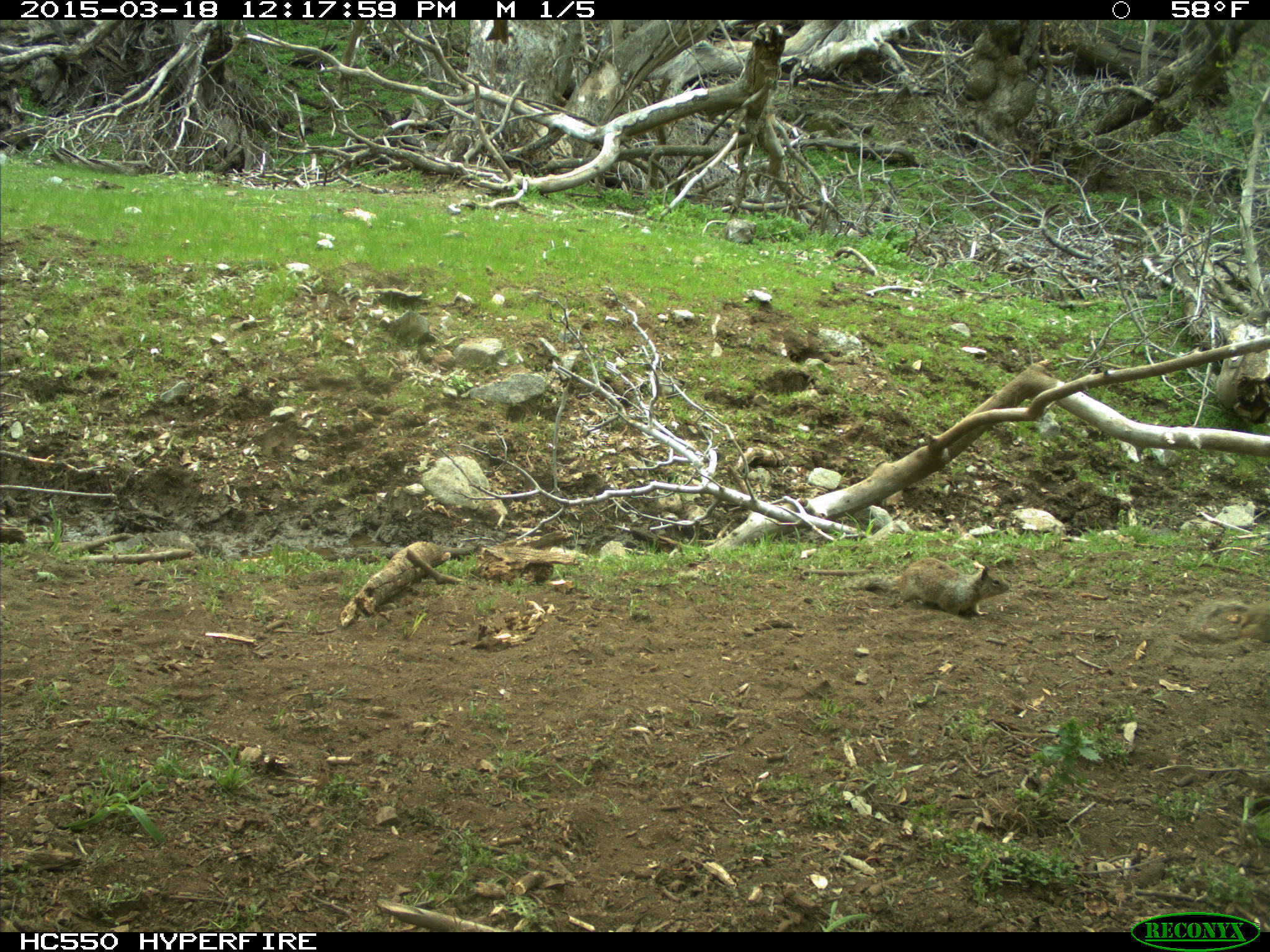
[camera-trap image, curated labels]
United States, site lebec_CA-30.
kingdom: Animalia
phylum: Chordata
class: Mammalia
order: Rodentia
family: Sciuridae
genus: Otospermophilus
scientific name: Otospermophilus beecheyi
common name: california ground squirrel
Otospermophilus beecheyi (california ground squirrel).